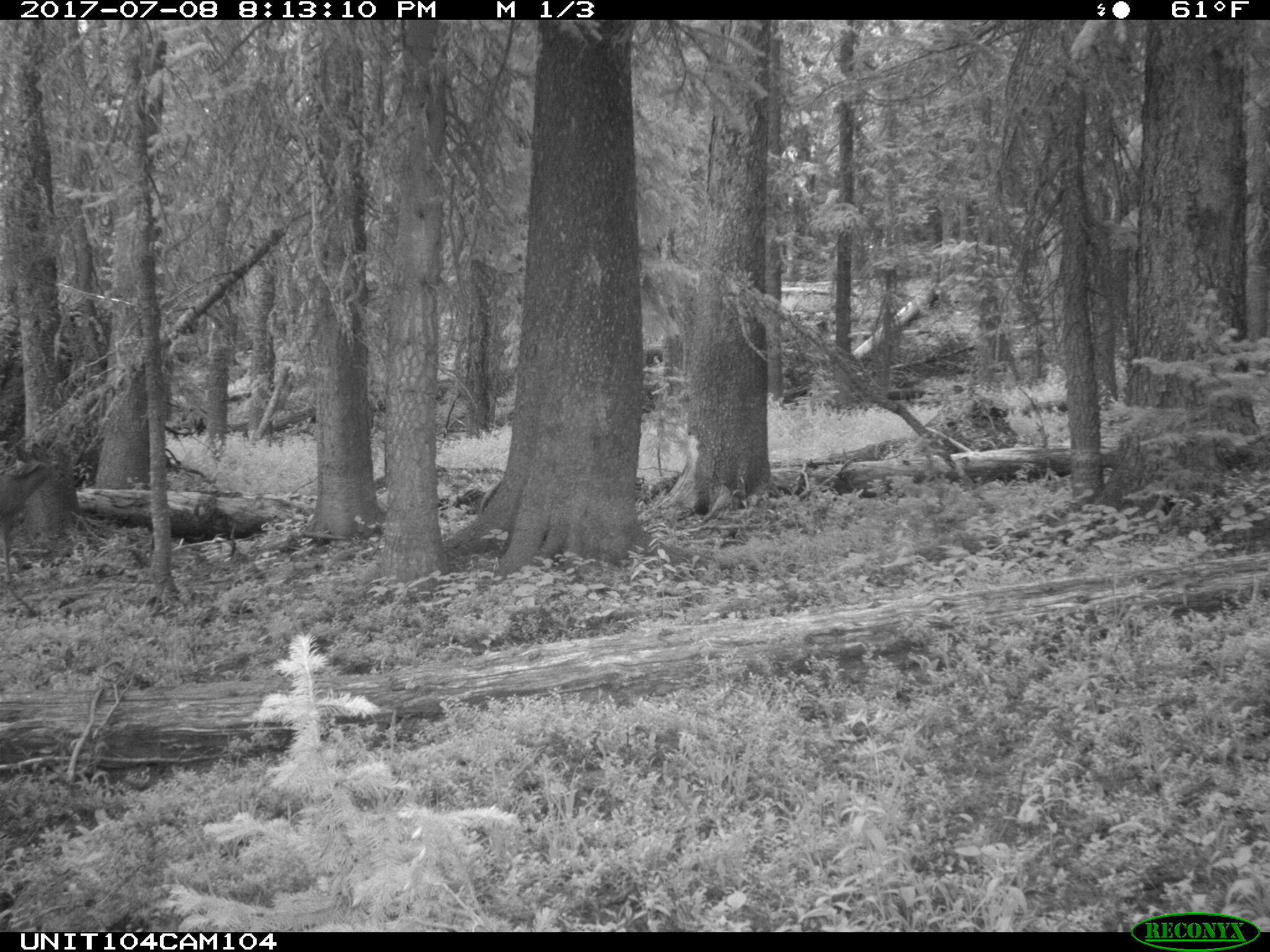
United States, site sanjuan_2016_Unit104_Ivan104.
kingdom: Animalia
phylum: Chordata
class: Mammalia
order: Artiodactyla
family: Cervidae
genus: Odocoileus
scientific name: Odocoileus hemionus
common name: mule deer